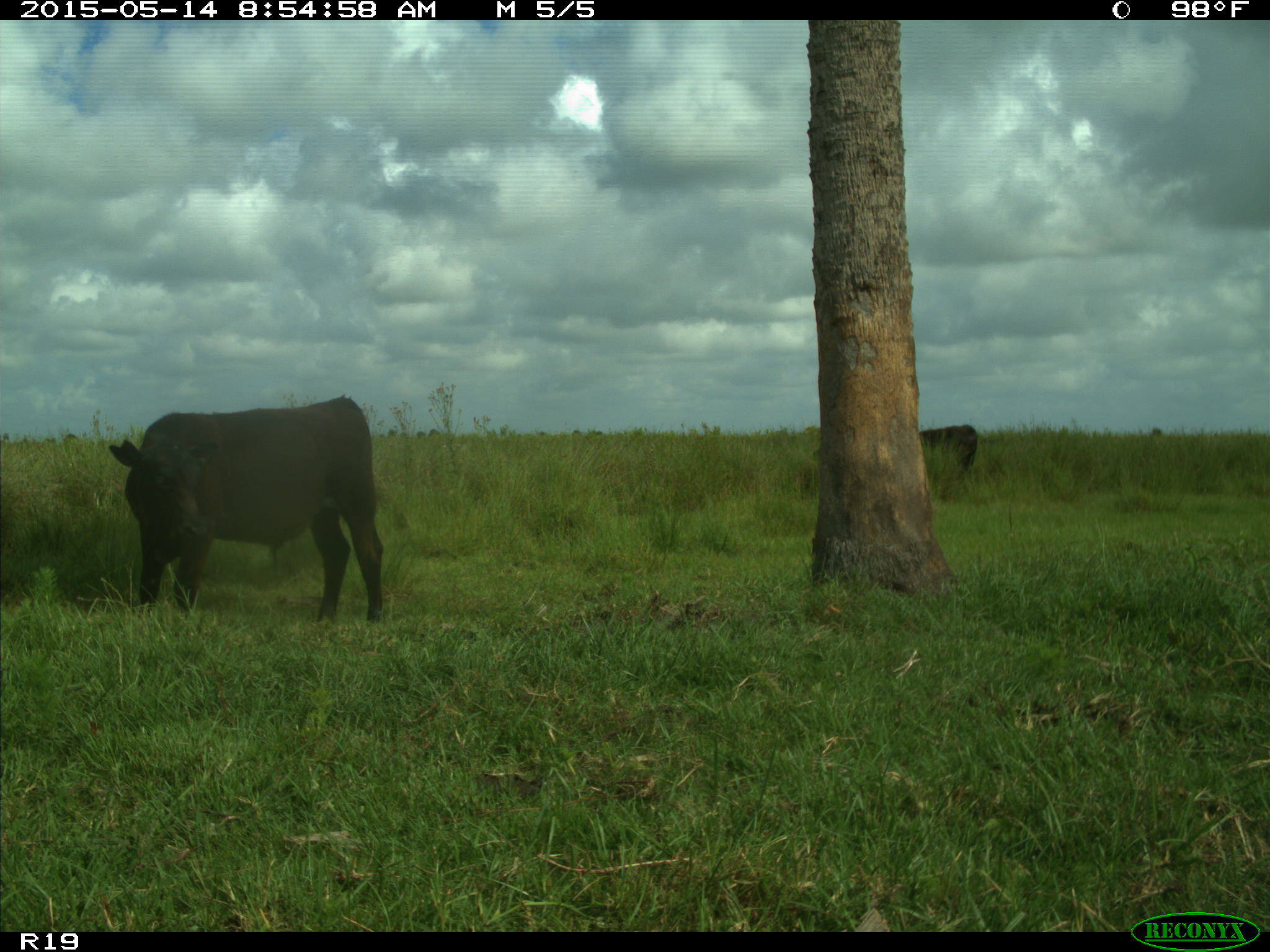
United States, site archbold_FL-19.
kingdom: Animalia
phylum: Chordata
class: Mammalia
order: Artiodactyla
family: Bovidae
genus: Bos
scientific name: Bos taurus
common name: domestic cow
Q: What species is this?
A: Bos taurus (domestic cow).